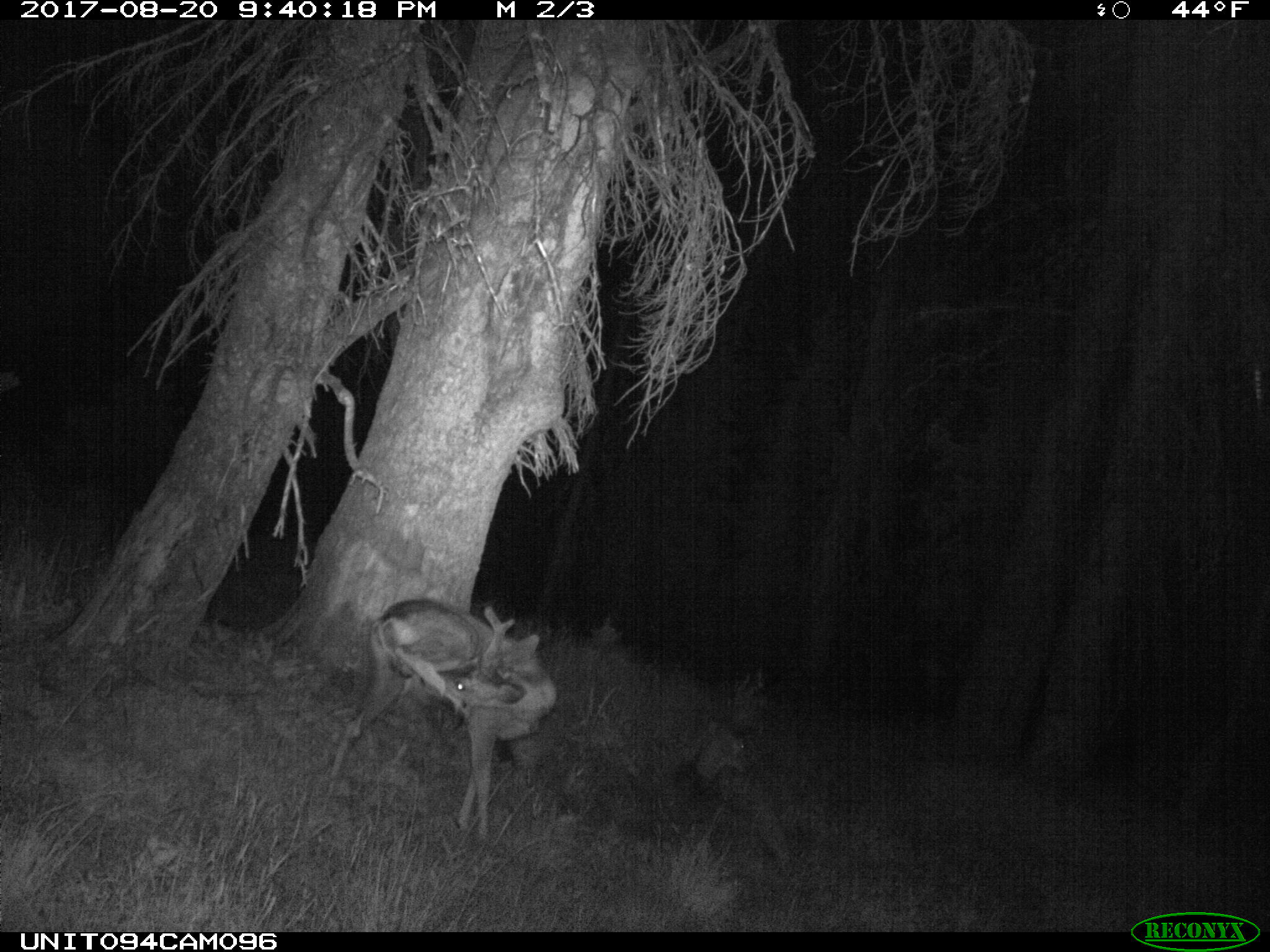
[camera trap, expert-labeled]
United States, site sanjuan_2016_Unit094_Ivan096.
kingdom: Animalia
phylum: Chordata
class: Mammalia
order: Artiodactyla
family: Cervidae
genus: Odocoileus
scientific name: Odocoileus hemionus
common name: mule deer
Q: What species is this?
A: Odocoileus hemionus (mule deer).